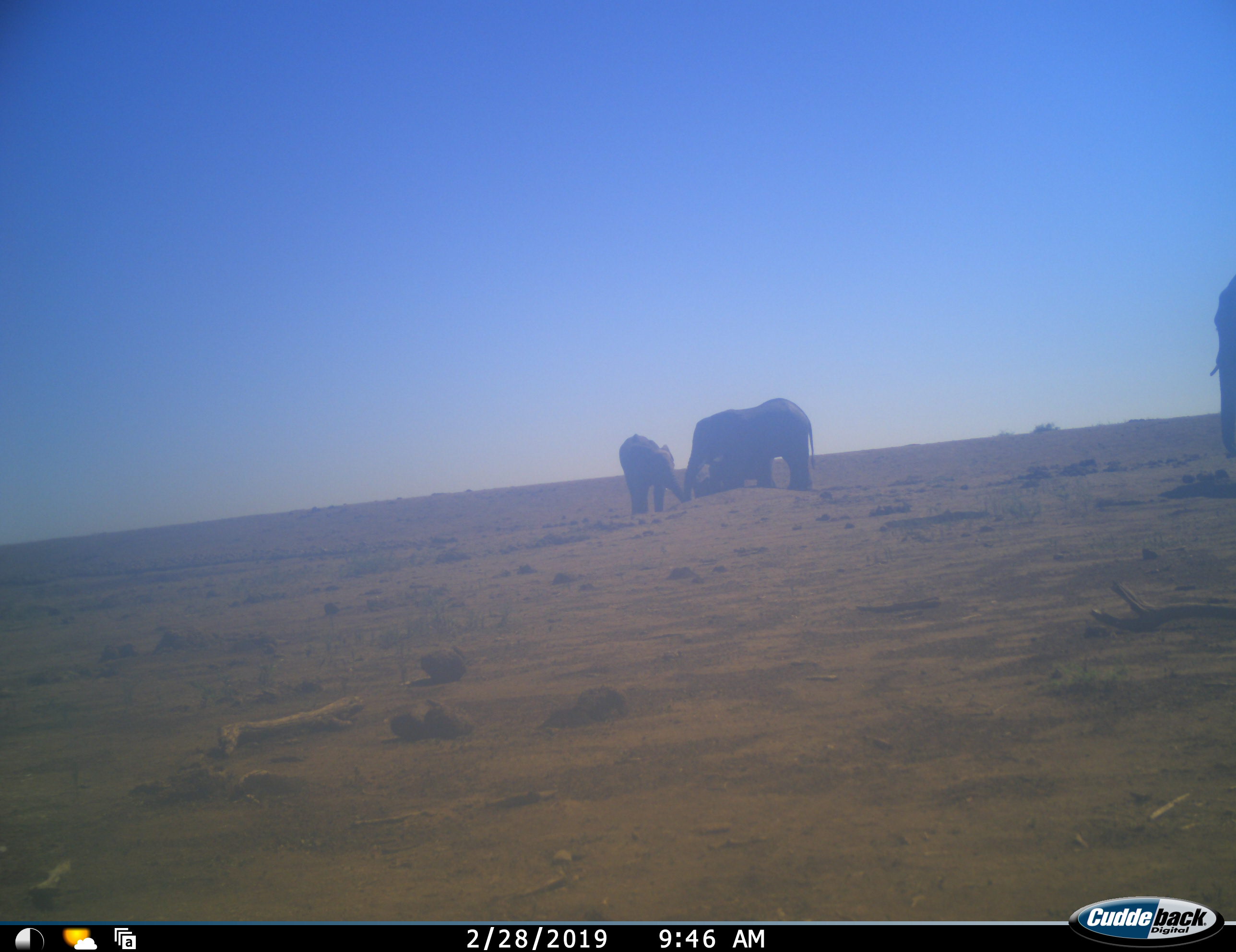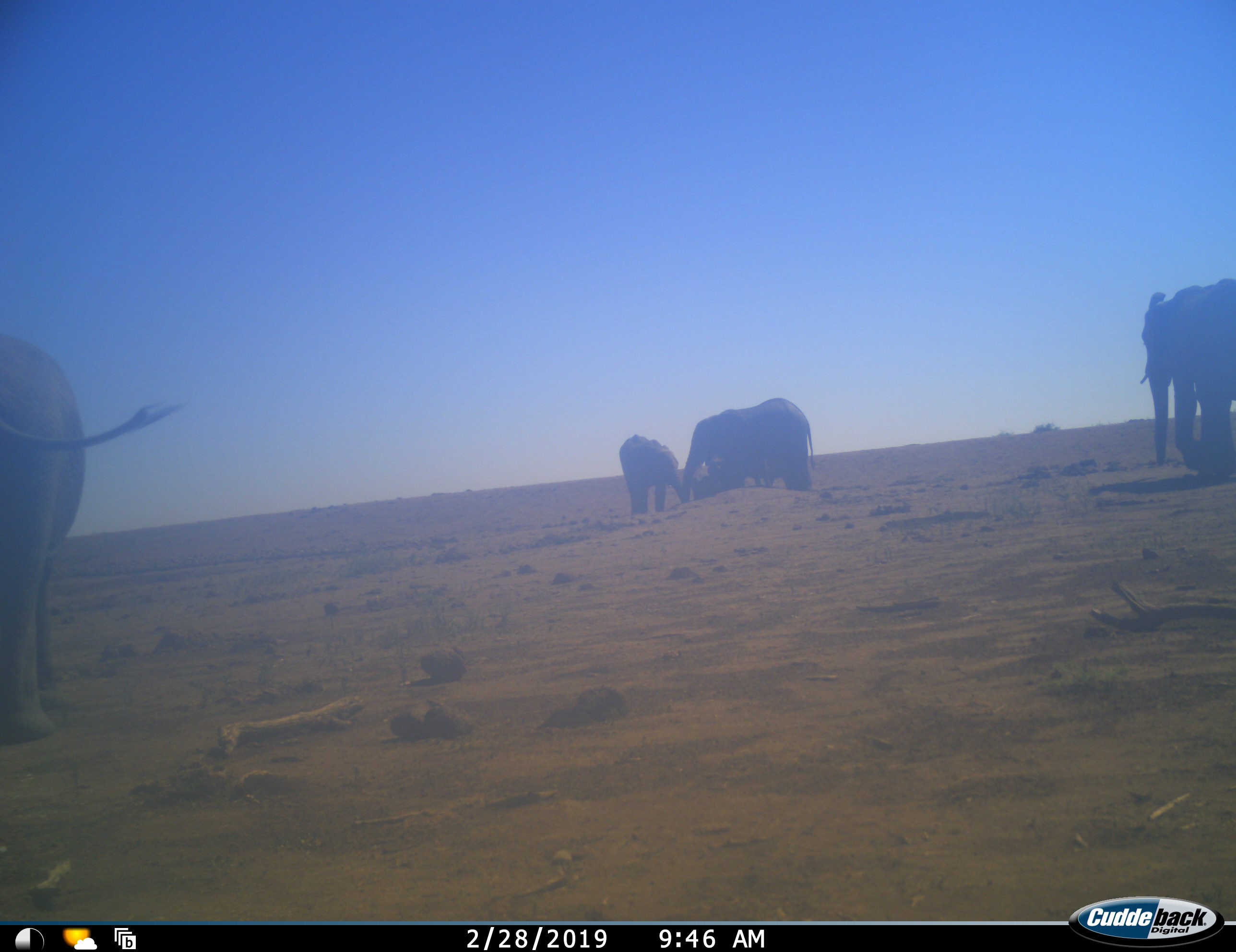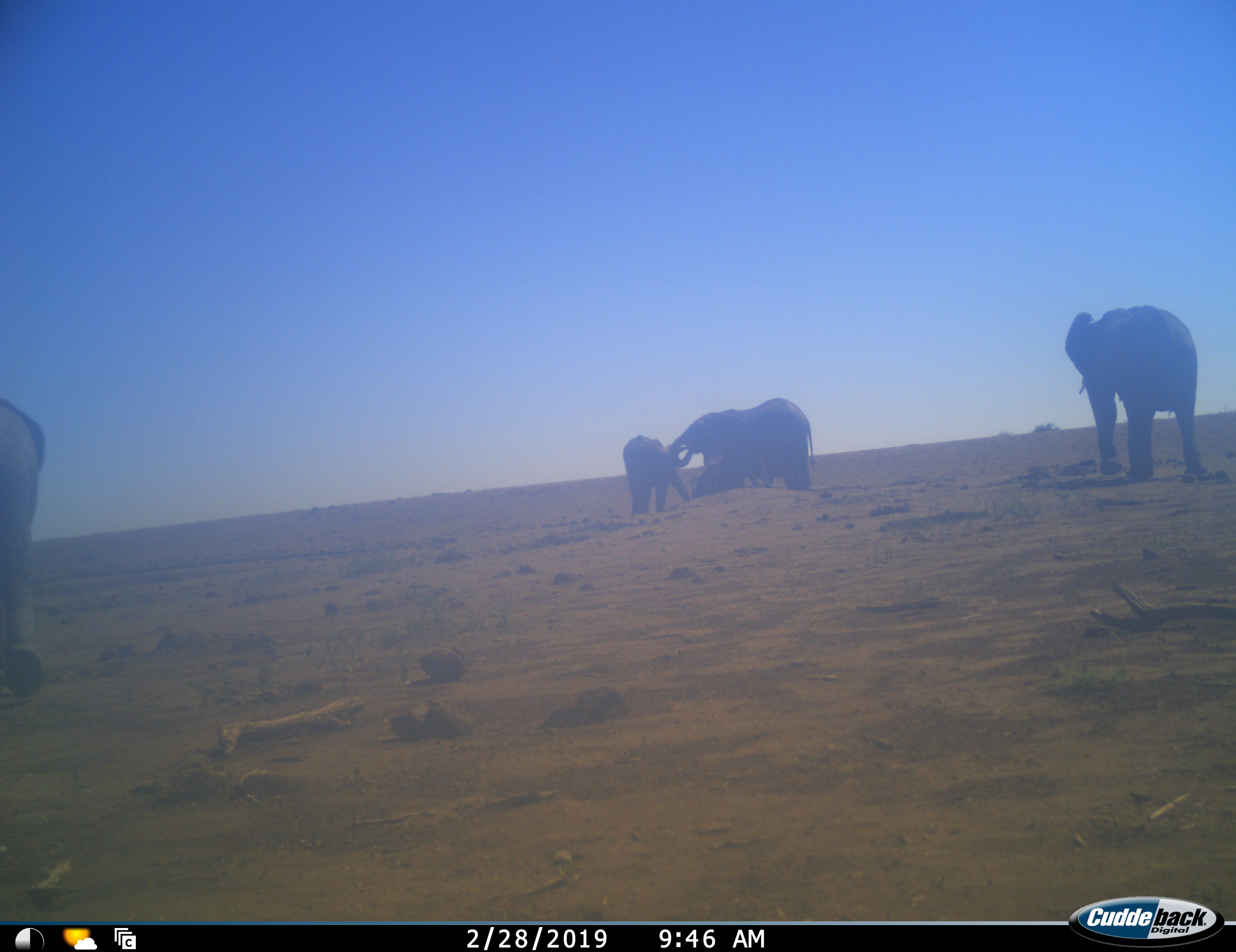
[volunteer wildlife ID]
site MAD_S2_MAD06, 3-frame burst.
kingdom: Animalia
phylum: Chordata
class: Mammalia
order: Proboscidea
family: Elephantidae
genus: Loxodonta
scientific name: Loxodonta africana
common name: african bush elephant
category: elephant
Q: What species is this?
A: Elephant (african bush elephant) (Loxodonta africana).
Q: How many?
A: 5.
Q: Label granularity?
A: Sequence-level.